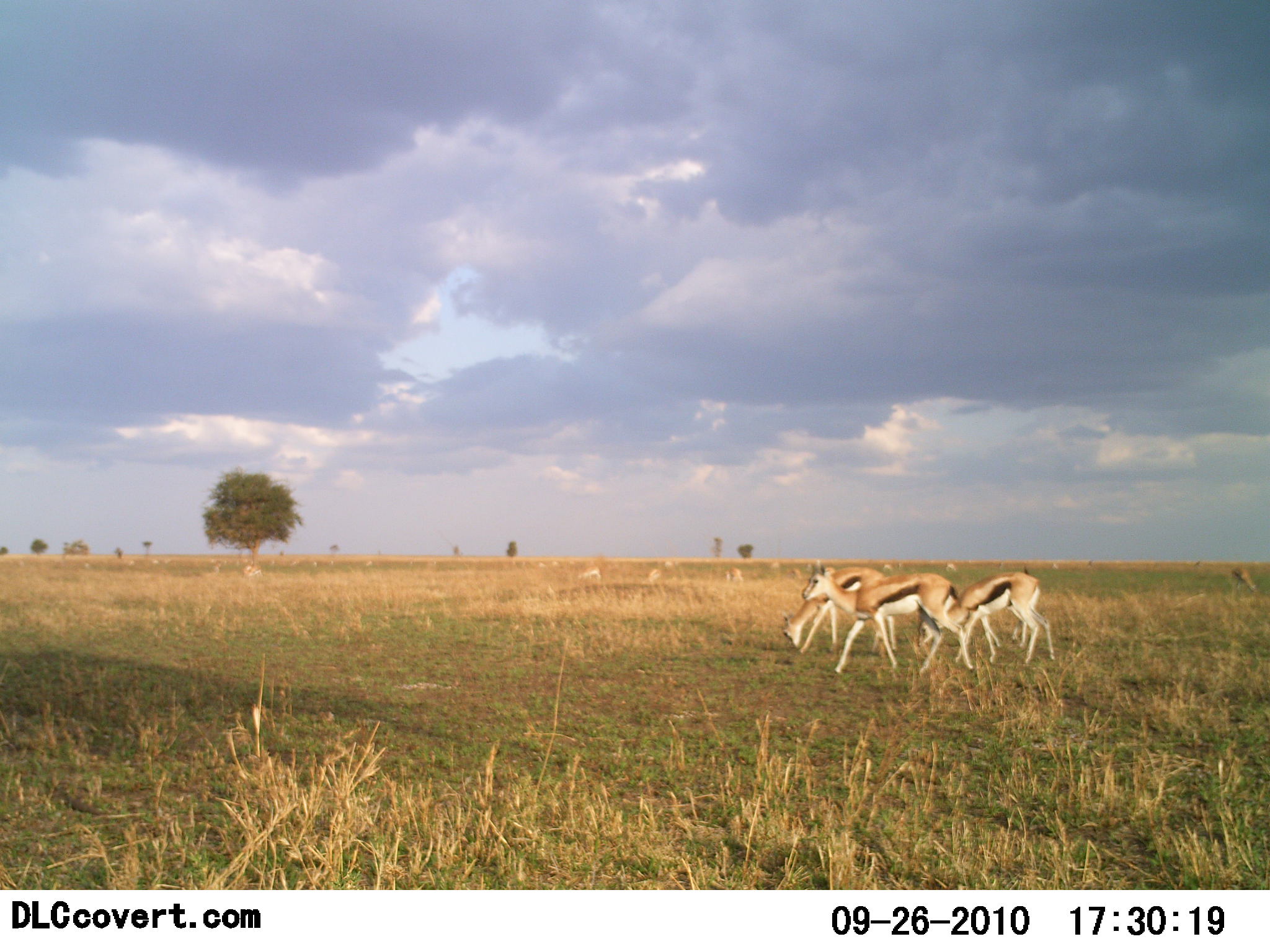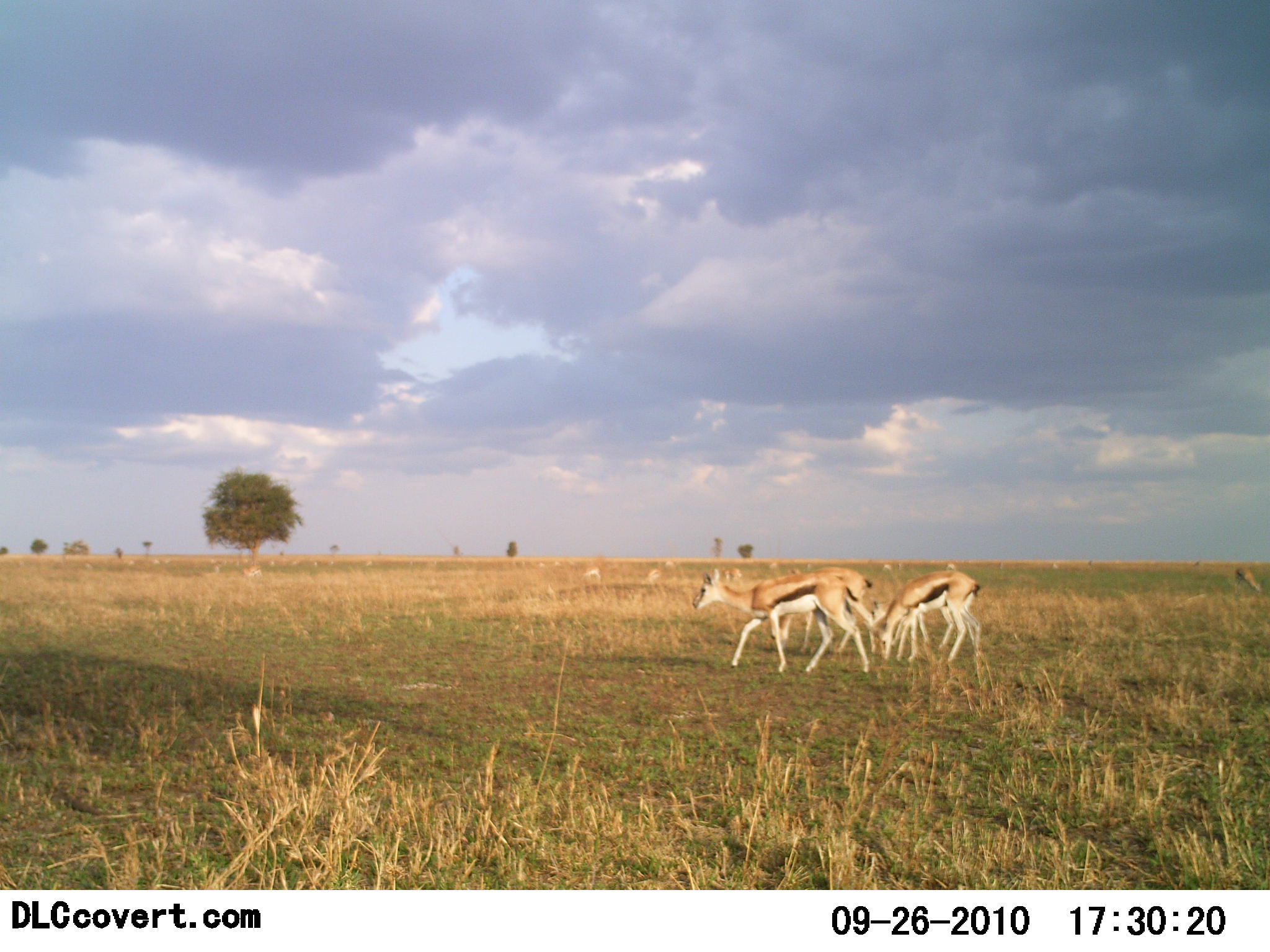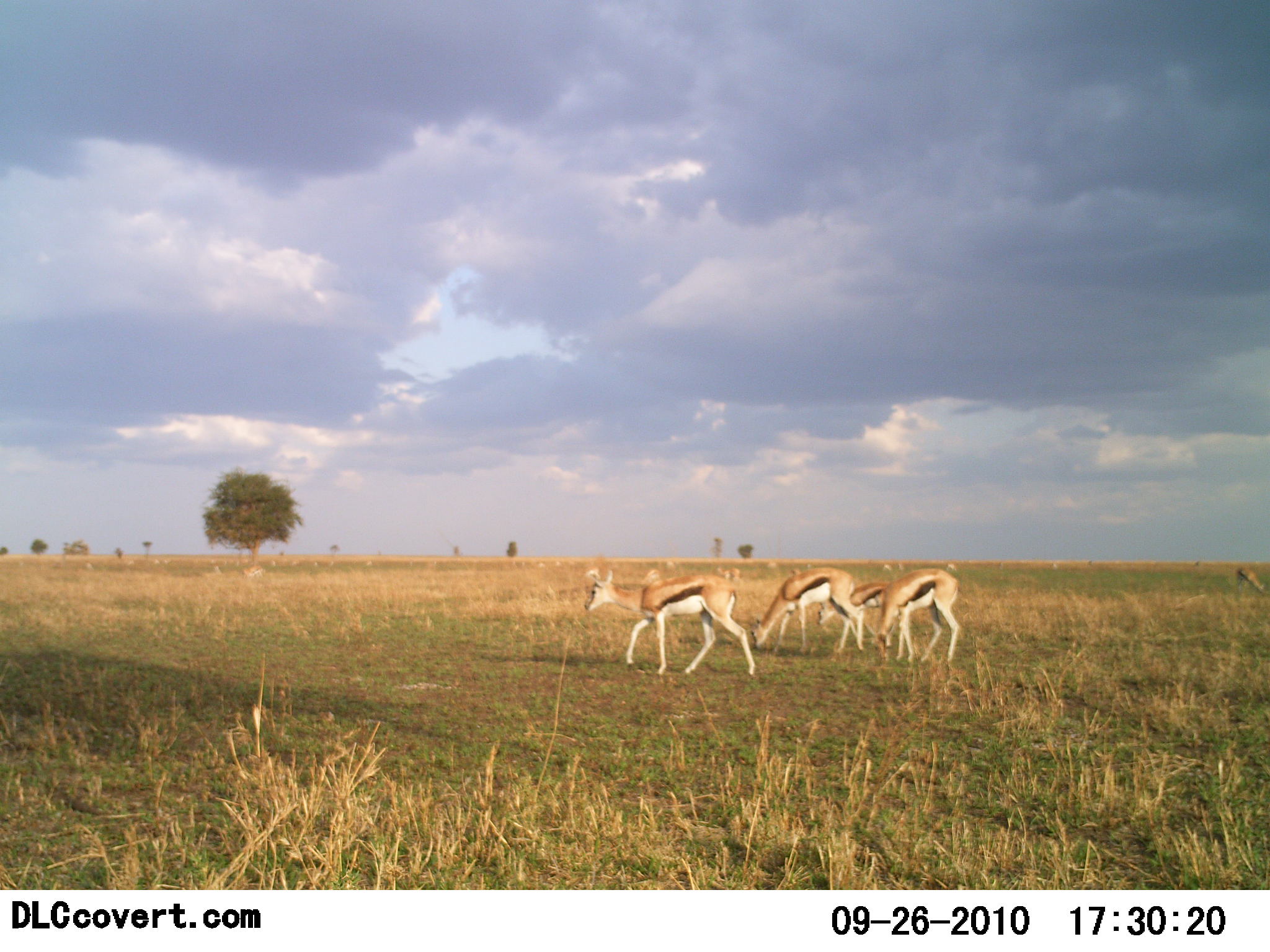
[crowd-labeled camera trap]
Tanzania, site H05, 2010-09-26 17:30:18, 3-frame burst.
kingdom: Animalia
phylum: Chordata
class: Mammalia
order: Artiodactyla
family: Bovidae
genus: Eudorcas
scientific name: Eudorcas thomsonii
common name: thomson's gazelle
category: gazellethomsons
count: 4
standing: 8%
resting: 8%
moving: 77%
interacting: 0%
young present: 15%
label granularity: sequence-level